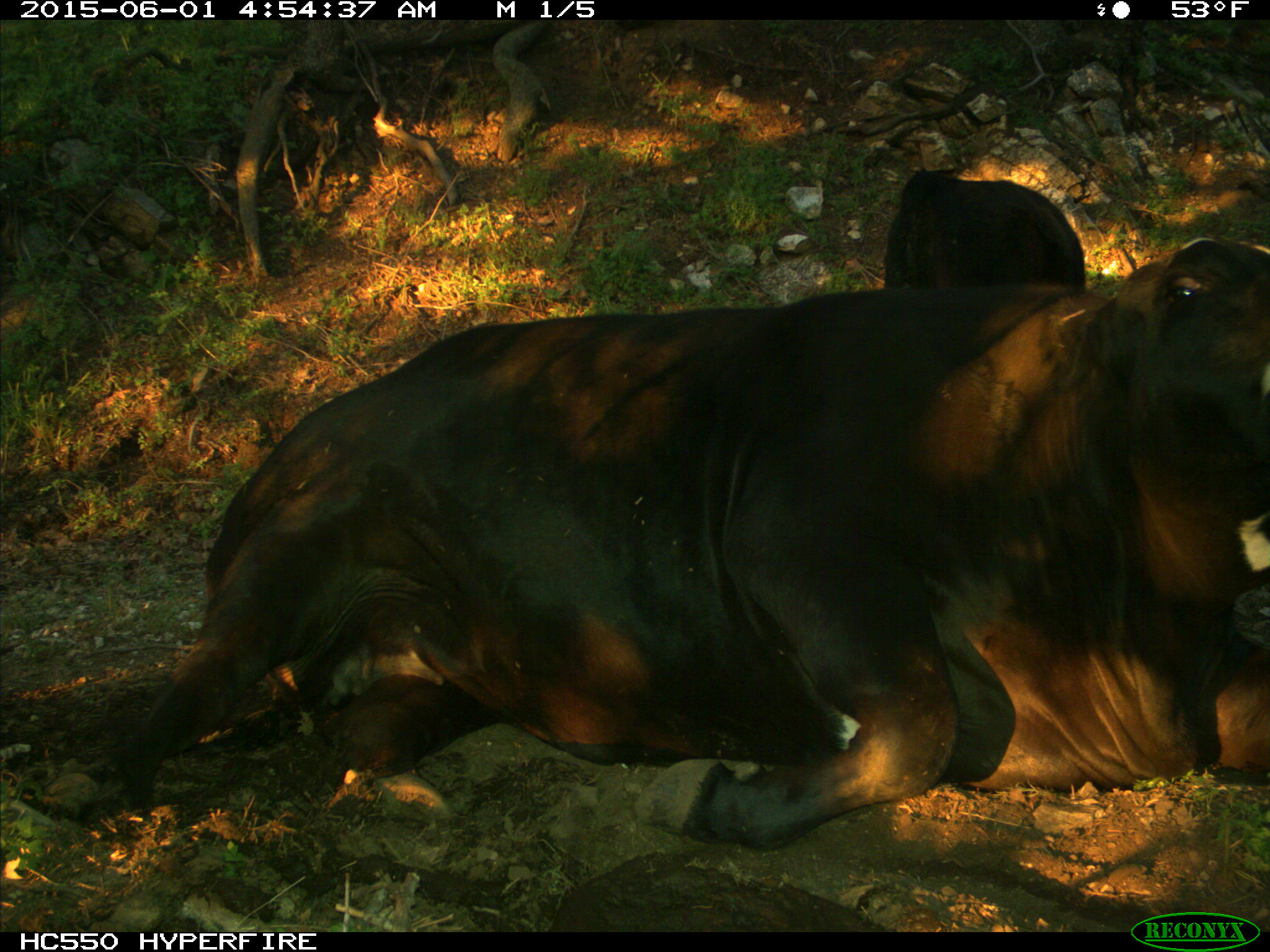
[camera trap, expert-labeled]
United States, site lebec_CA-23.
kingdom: Animalia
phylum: Chordata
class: Mammalia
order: Artiodactyla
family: Bovidae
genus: Bos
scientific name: Bos taurus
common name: domestic cow